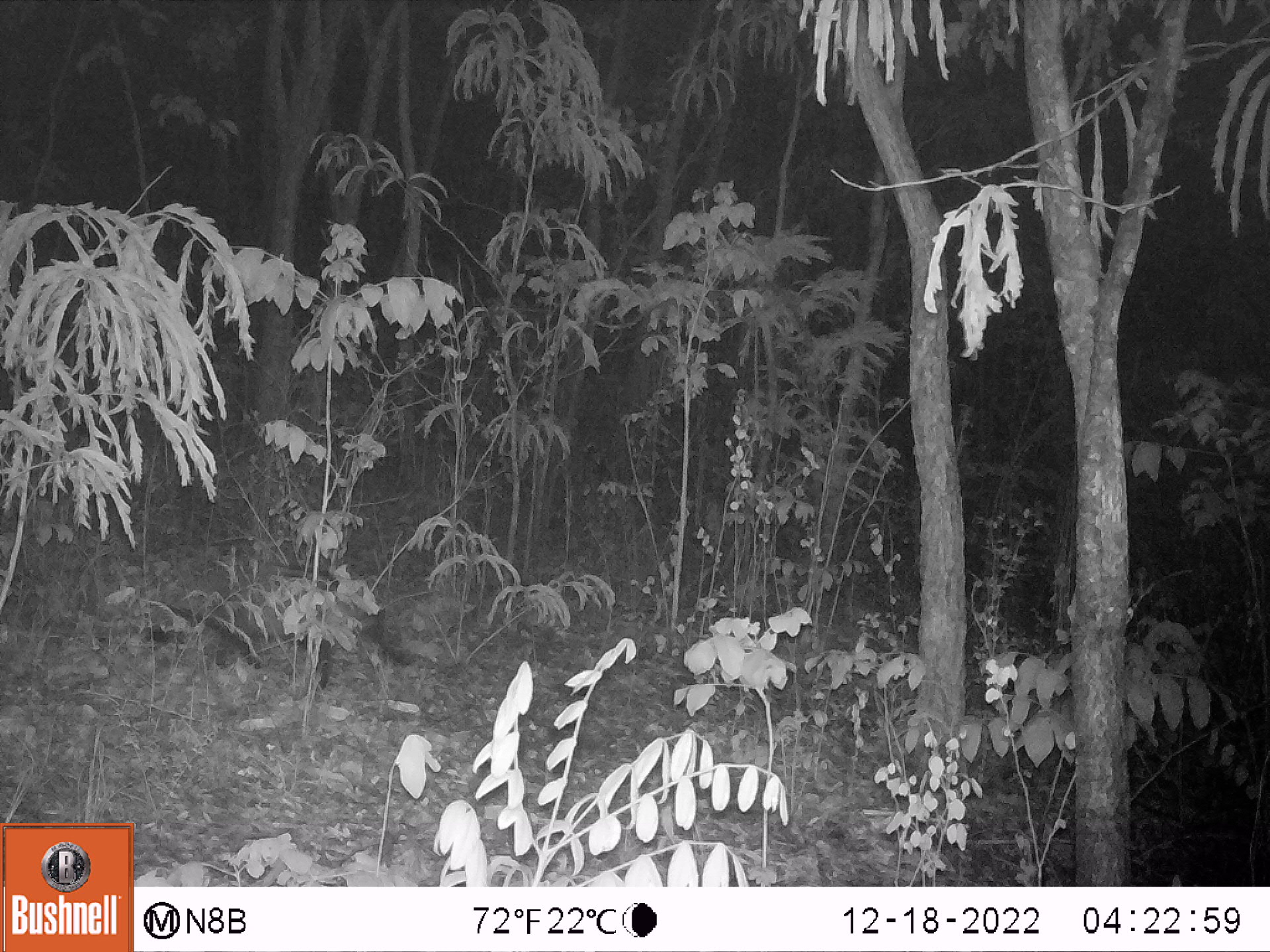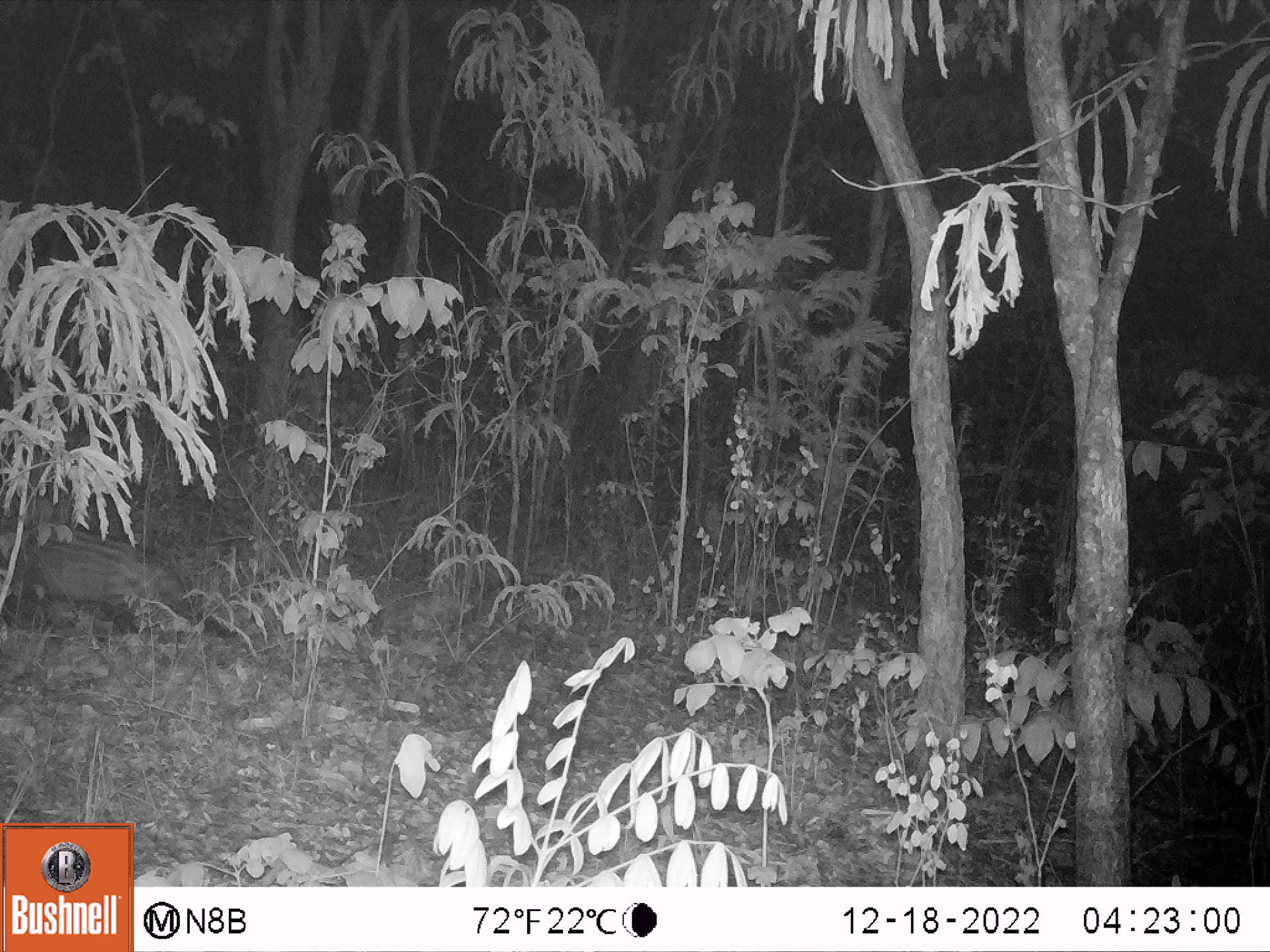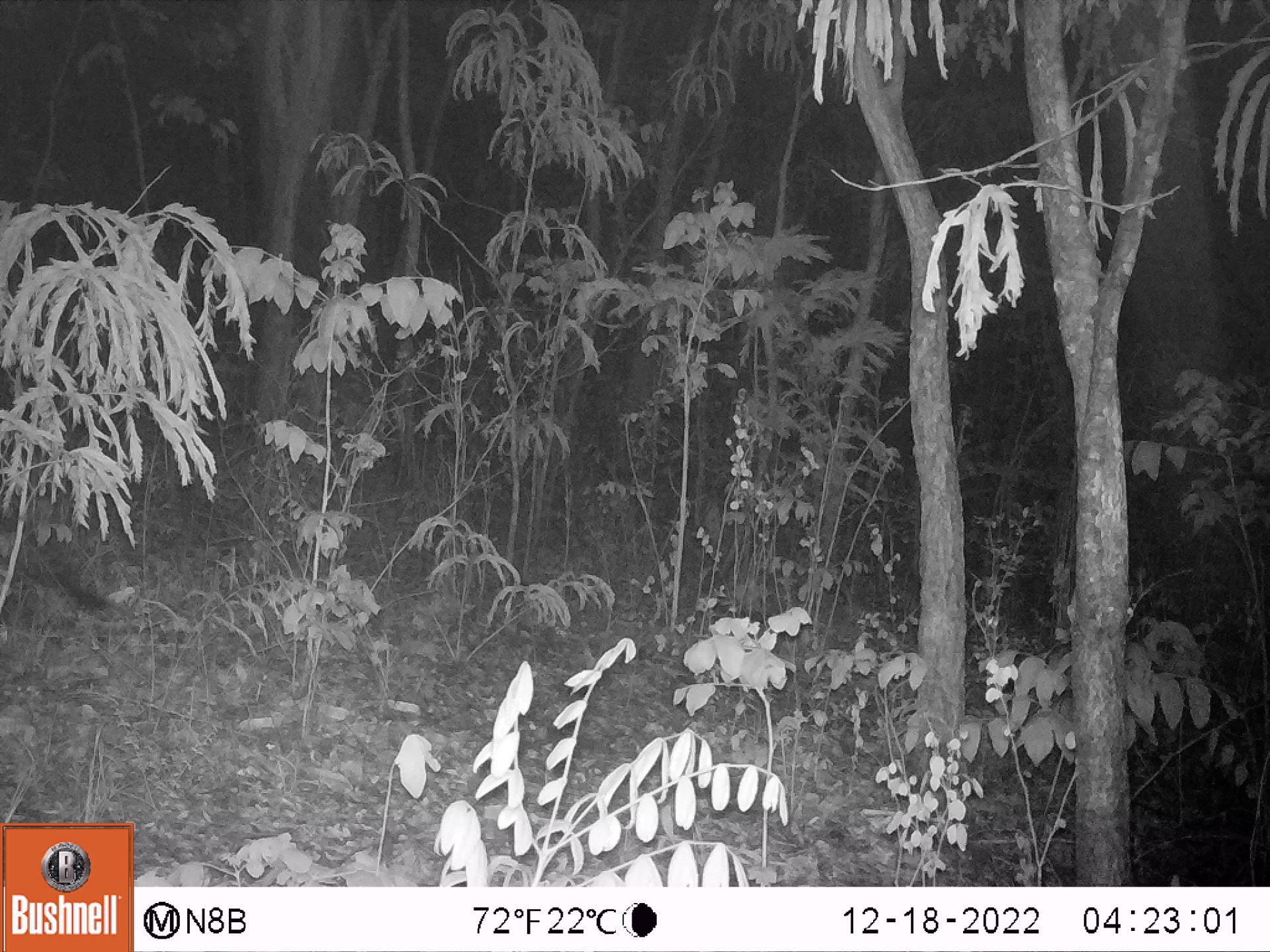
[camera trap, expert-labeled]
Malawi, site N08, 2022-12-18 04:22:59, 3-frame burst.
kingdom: Animalia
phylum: Chordata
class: Mammalia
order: Carnivora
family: Viverridae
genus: Civettictis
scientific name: Civettictis civetta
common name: african civet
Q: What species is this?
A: African civet (Civettictis civetta).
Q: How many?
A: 1.